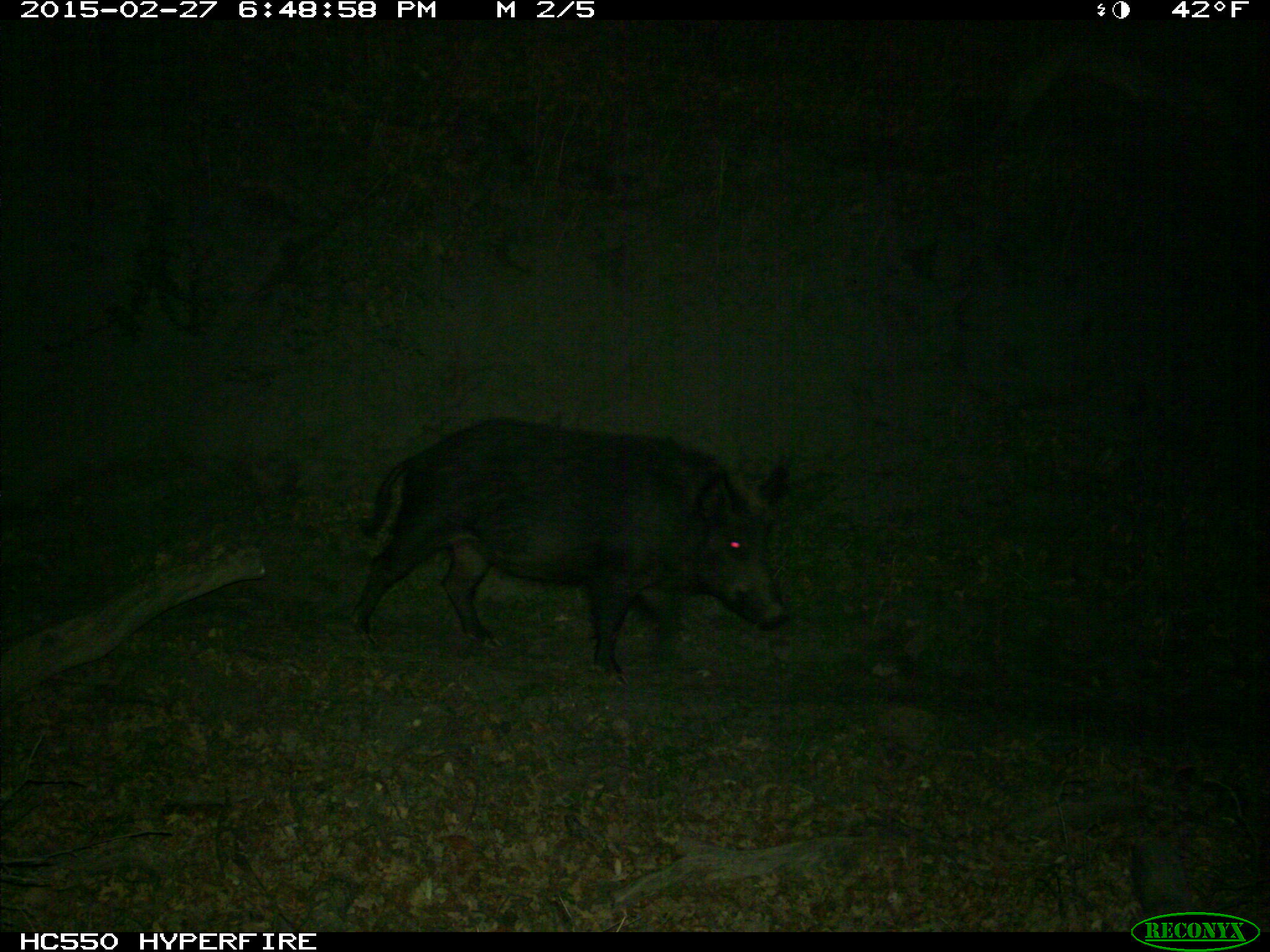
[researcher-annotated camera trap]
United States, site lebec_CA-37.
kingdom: Animalia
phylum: Chordata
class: Mammalia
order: Artiodactyla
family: Suidae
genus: Sus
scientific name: Sus scrofa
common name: wild boar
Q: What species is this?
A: Sus scrofa (wild boar).